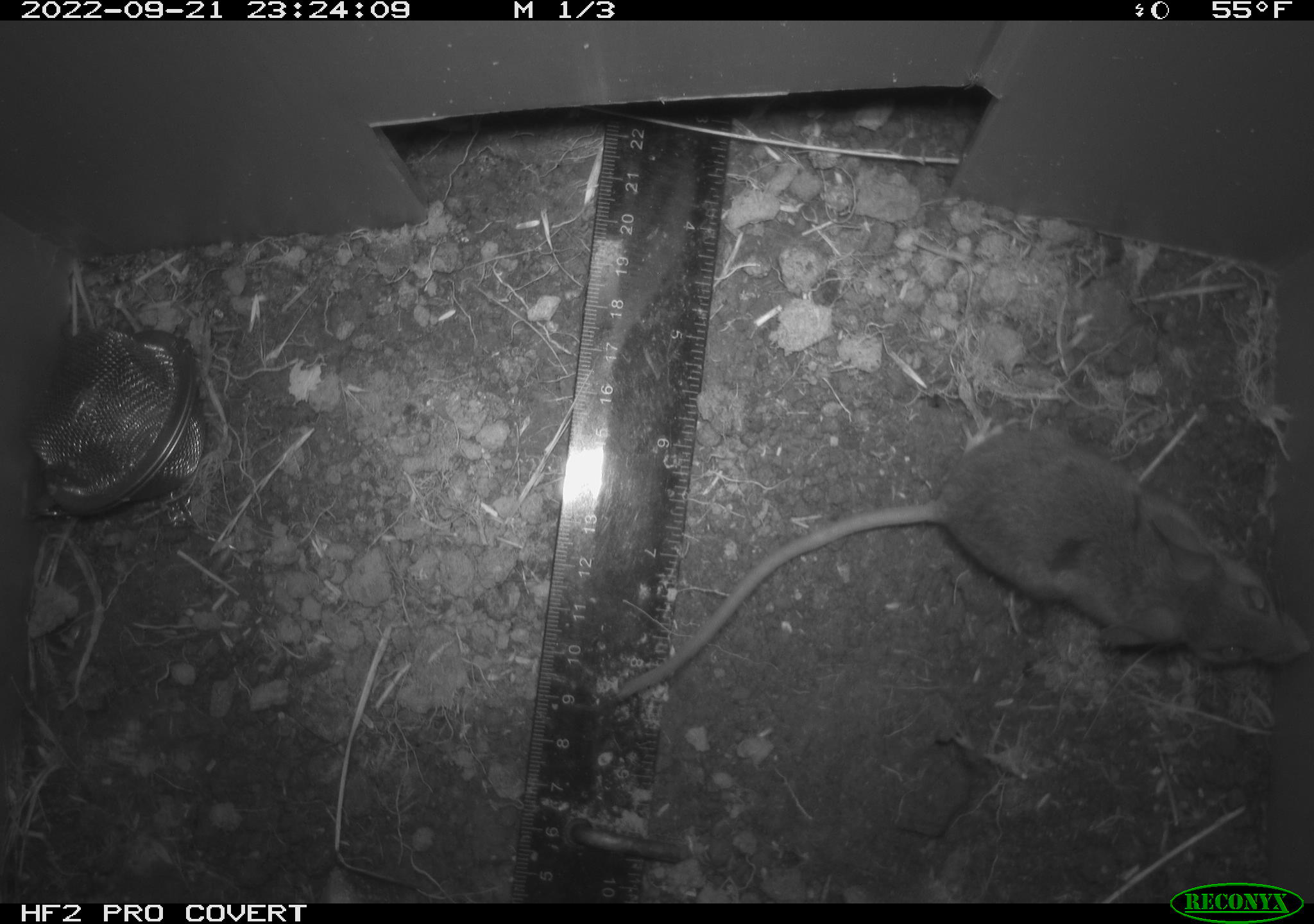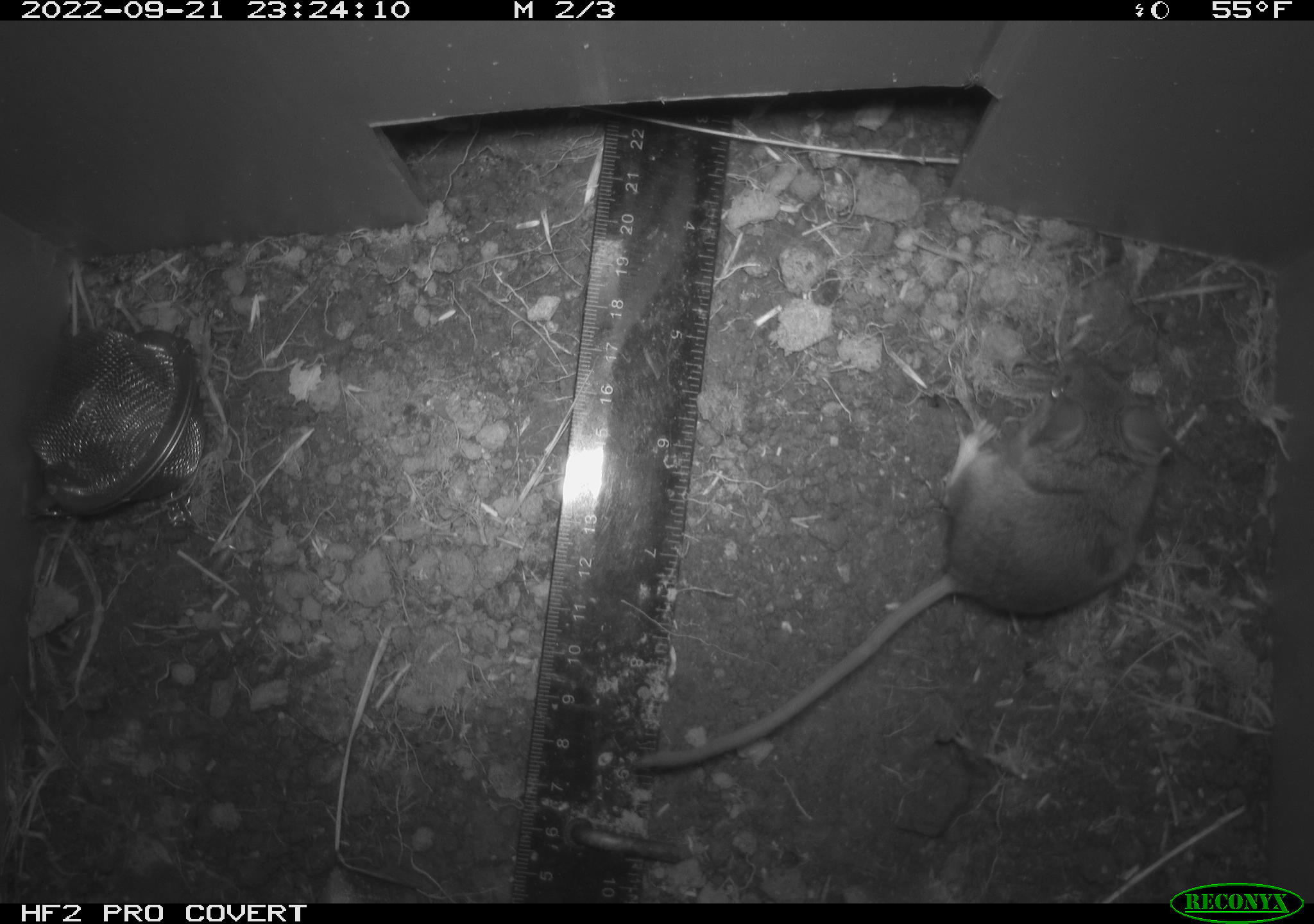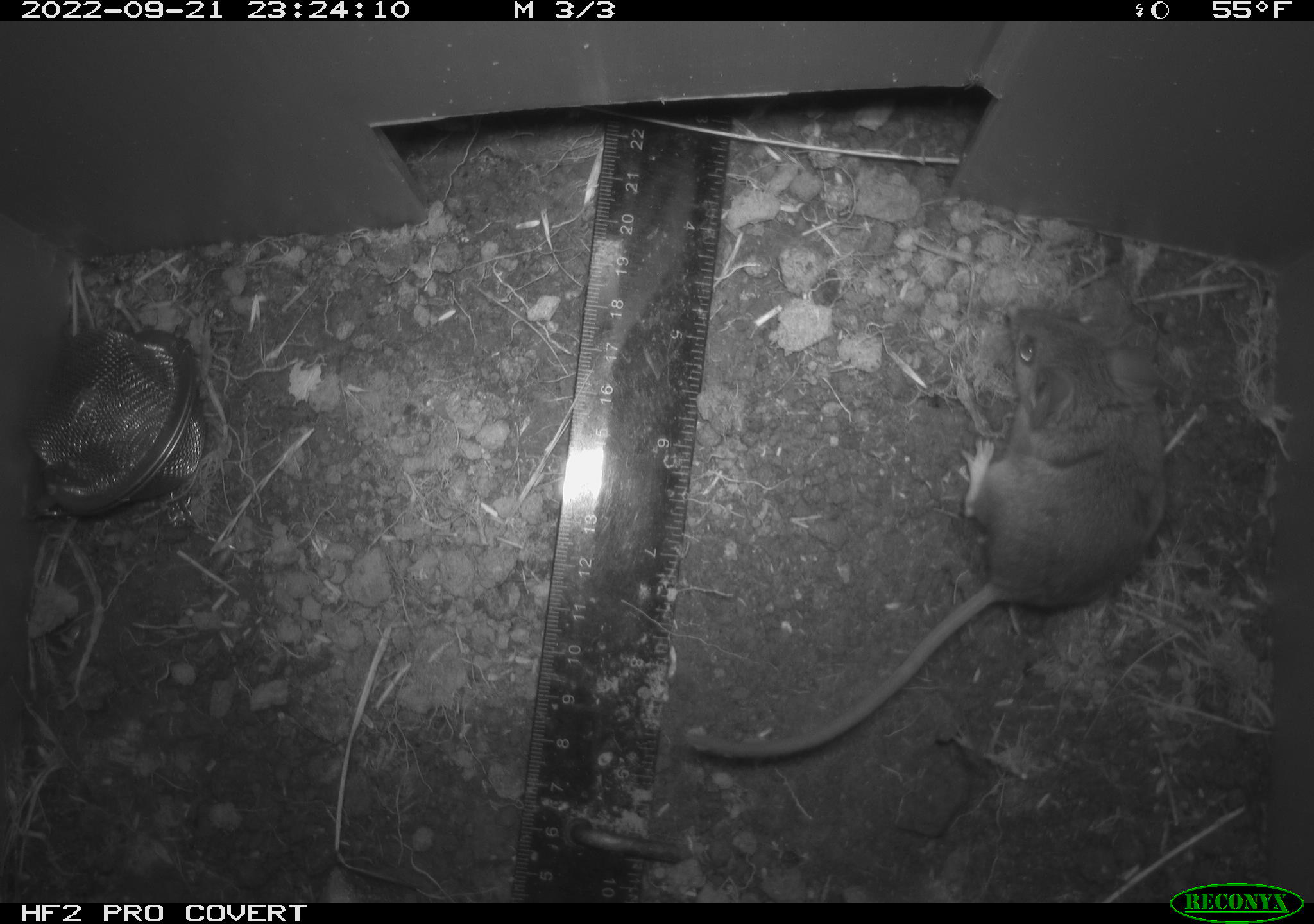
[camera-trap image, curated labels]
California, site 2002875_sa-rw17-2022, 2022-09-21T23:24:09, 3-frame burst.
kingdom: Animalia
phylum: Chordata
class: Mammalia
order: Rodentia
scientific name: Rodentia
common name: mouse species